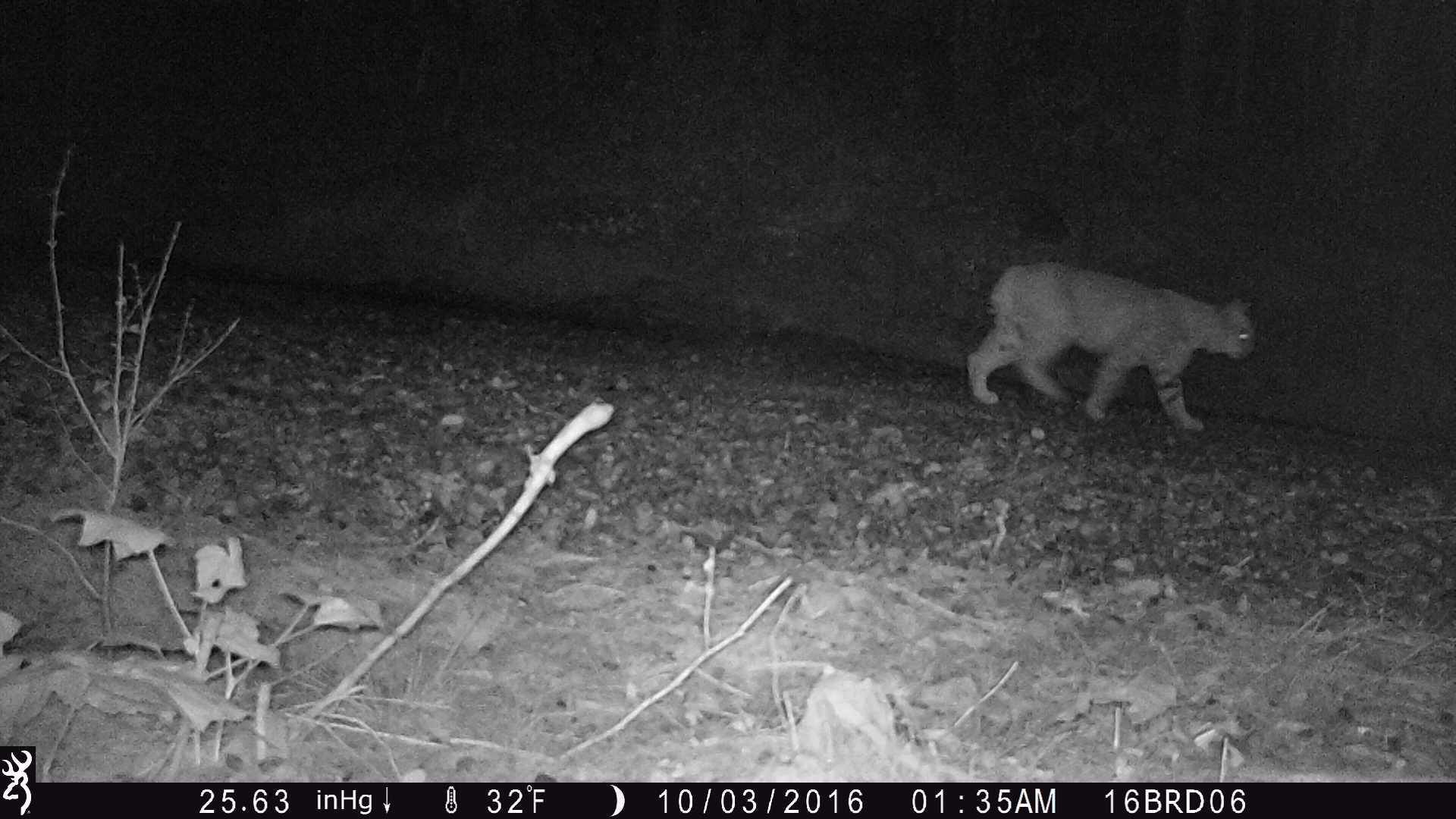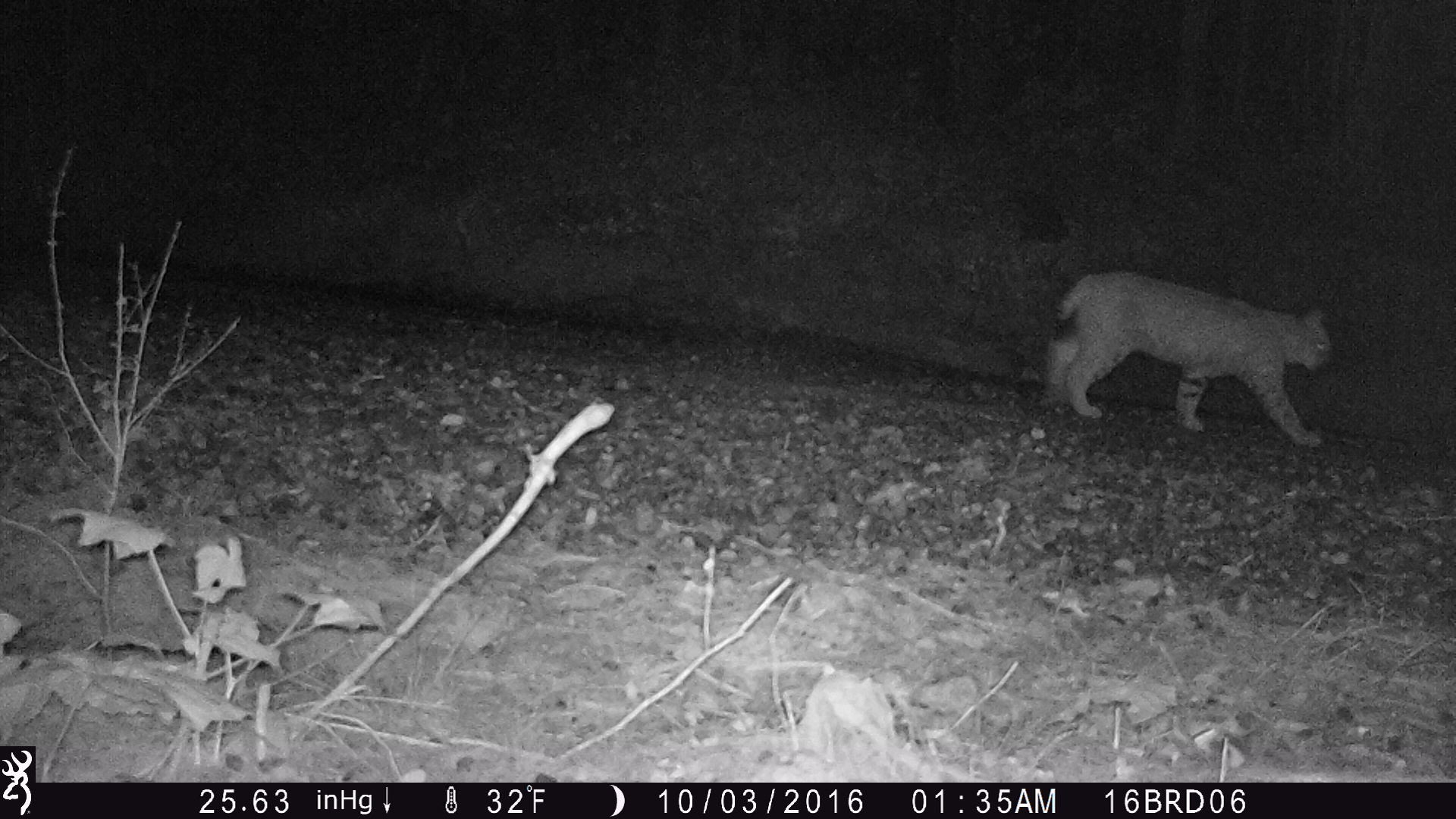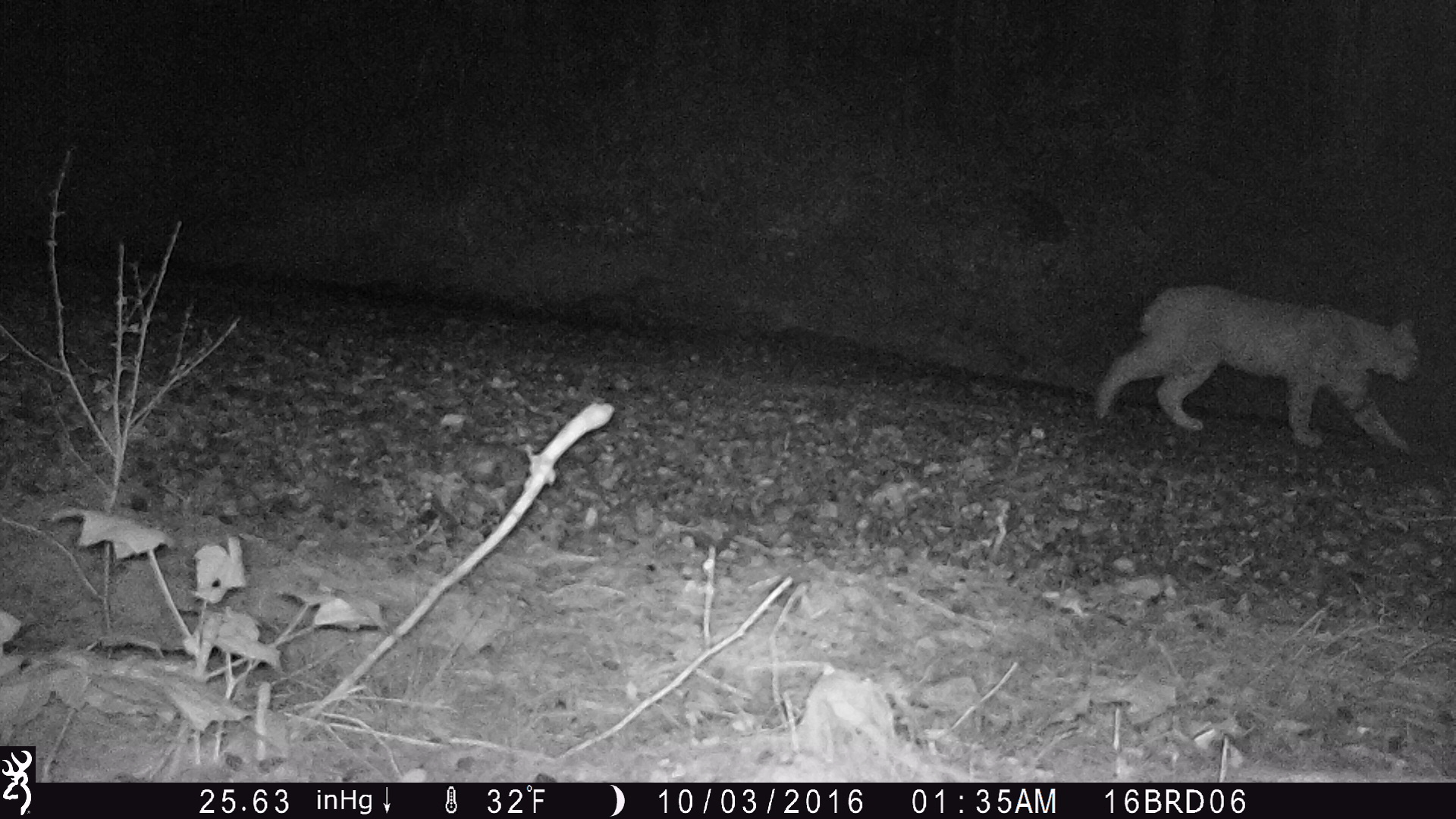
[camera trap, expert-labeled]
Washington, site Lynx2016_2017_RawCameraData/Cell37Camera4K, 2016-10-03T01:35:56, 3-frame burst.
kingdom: Animalia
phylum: Chordata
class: Mammalia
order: Carnivora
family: Felidae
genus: Lynx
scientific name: Lynx rufus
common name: bobcat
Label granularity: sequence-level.